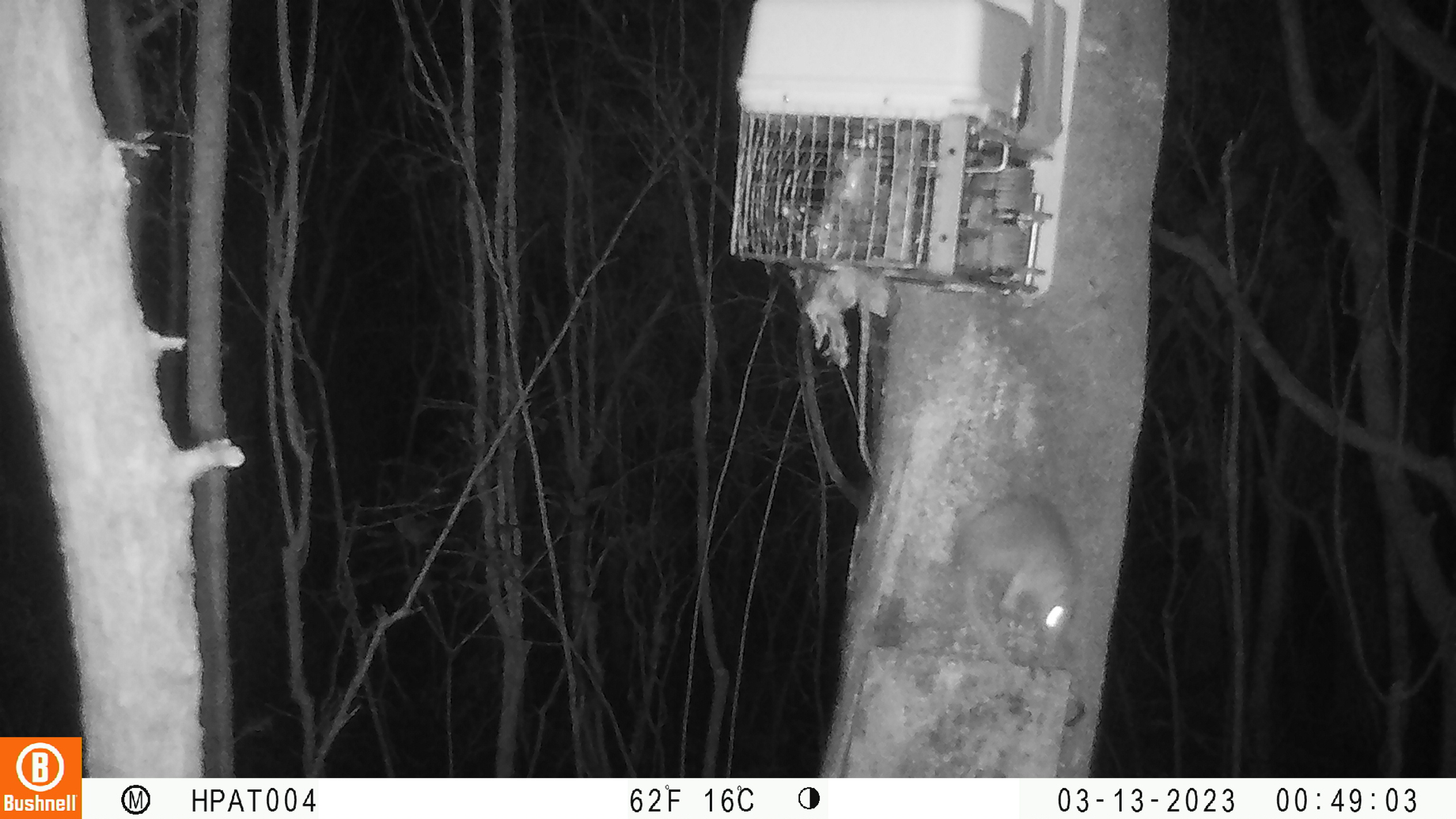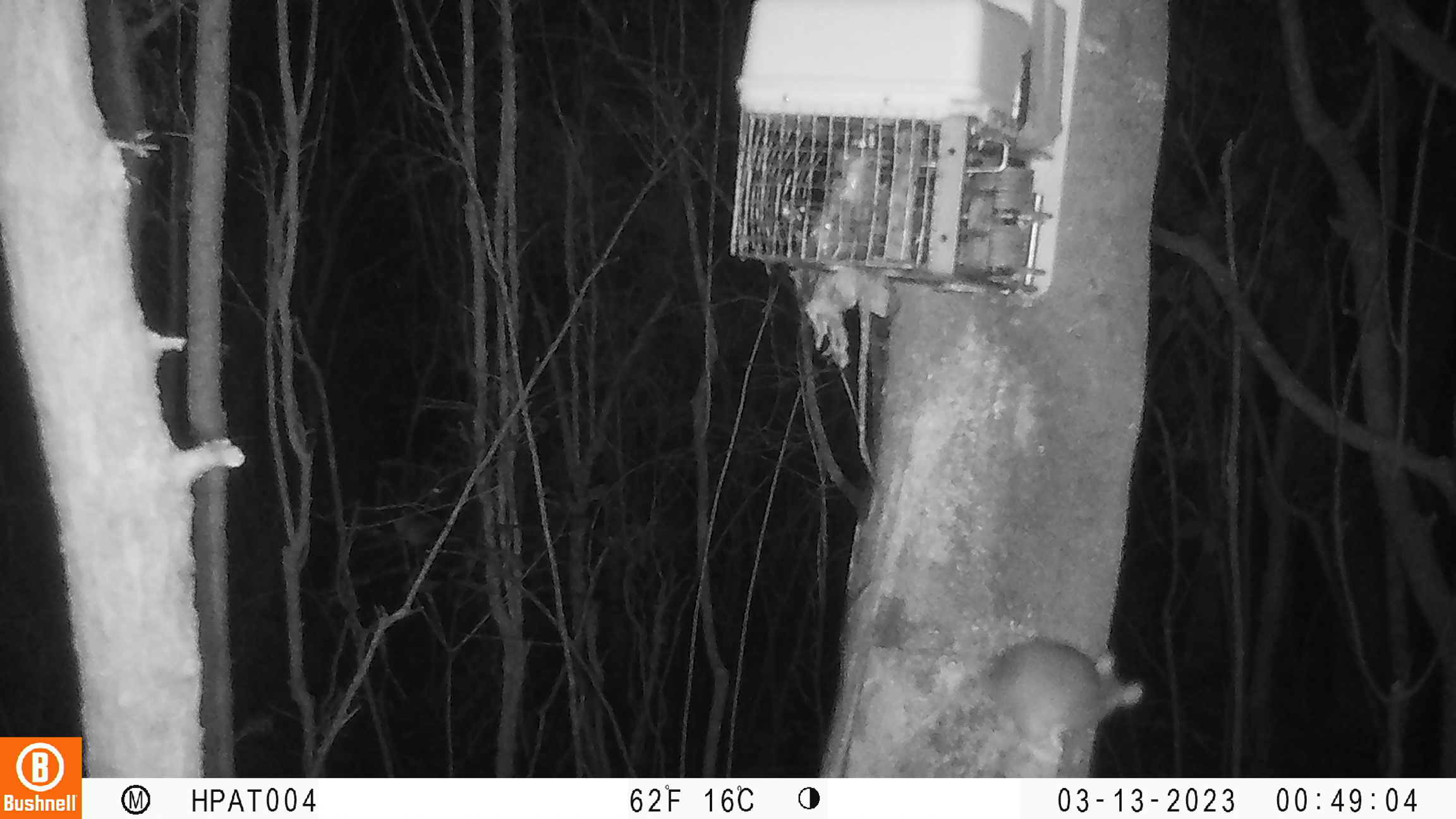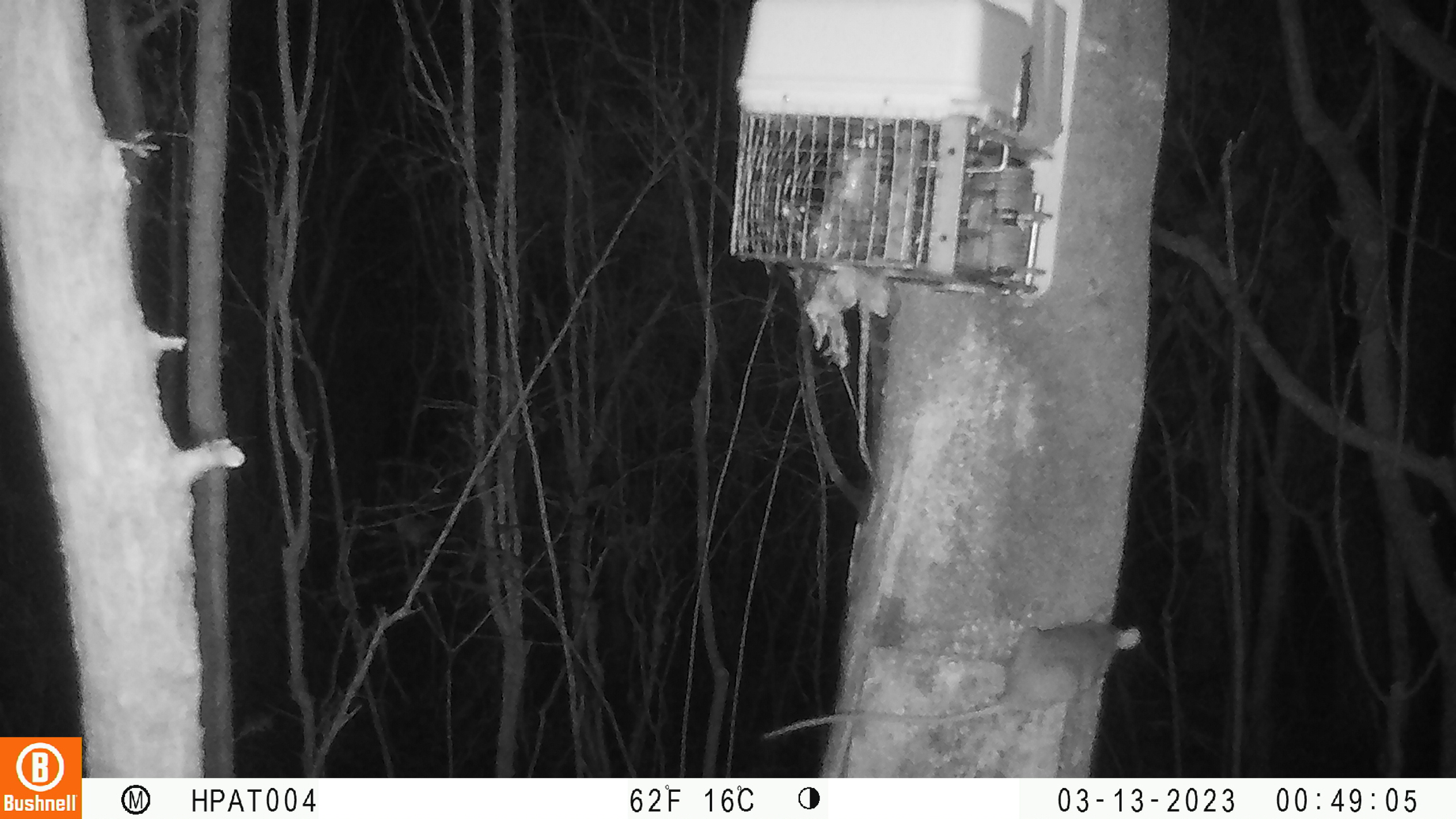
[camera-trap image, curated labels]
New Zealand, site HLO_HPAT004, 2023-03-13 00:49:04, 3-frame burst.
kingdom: Animalia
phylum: Chordata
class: Mammalia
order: Rodentia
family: Muridae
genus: Rattus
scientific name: Rattus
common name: rat